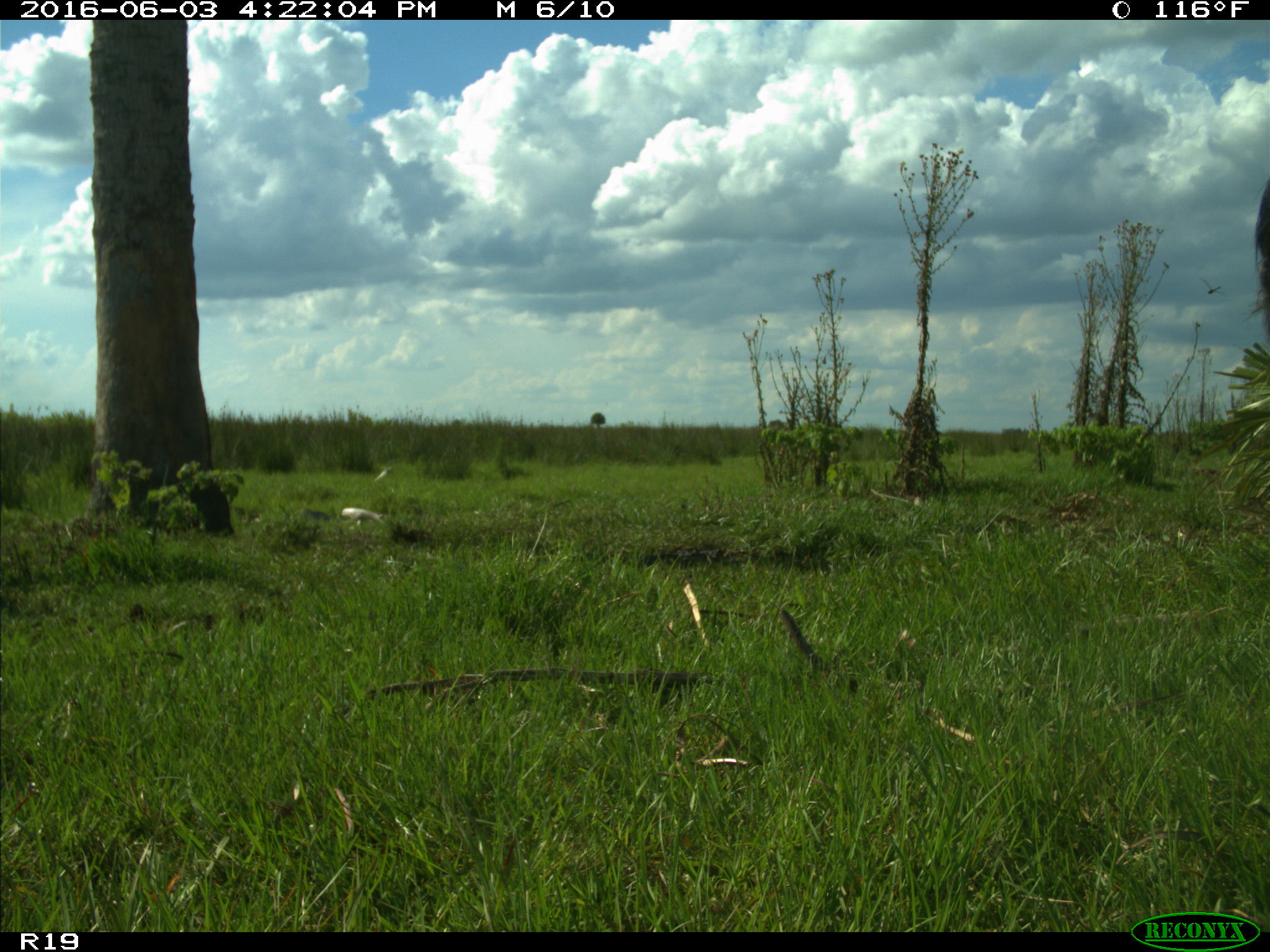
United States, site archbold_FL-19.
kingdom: Animalia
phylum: Chordata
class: Mammalia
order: Artiodactyla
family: Bovidae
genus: Bos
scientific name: Bos taurus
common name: domestic cow